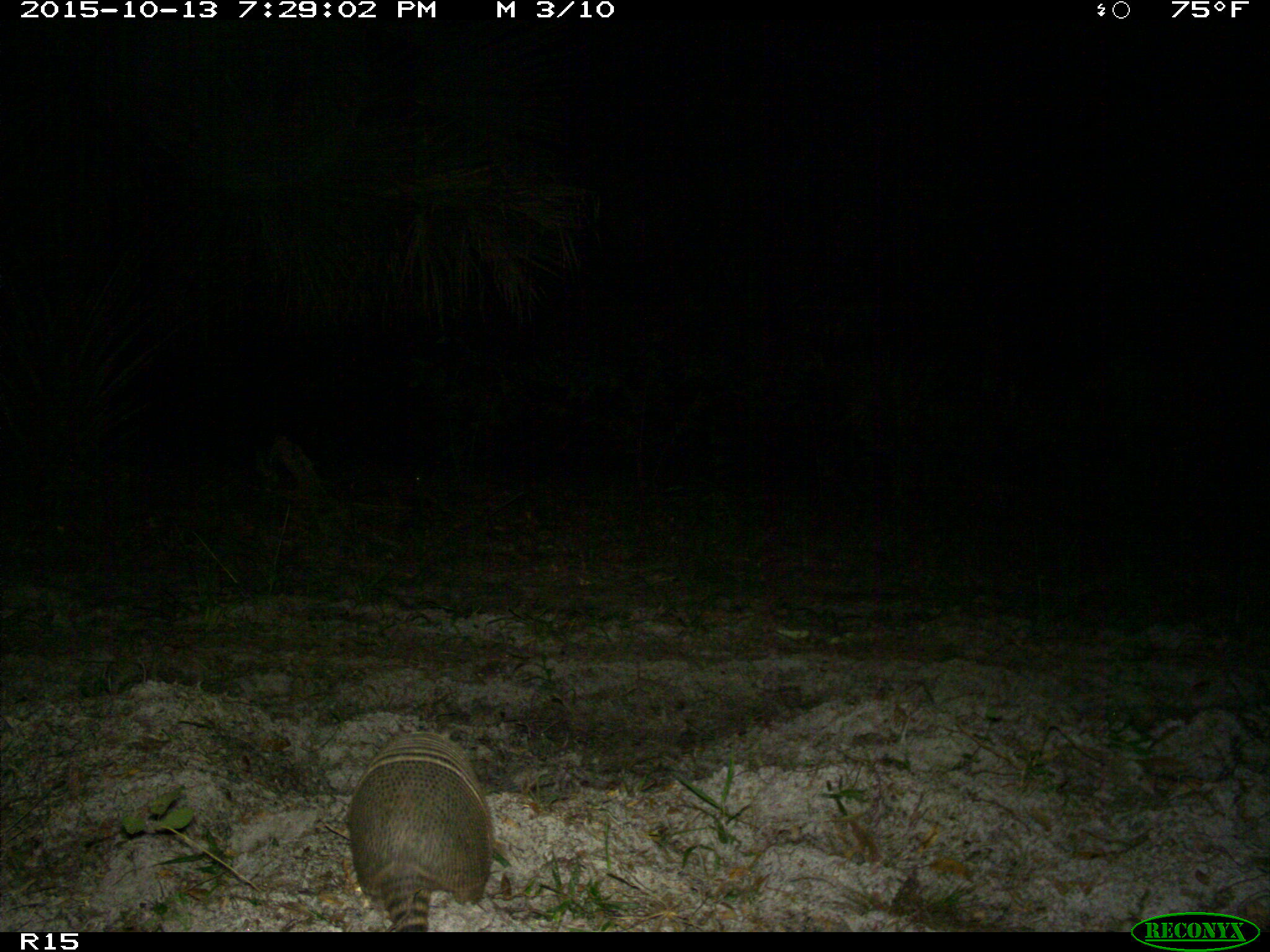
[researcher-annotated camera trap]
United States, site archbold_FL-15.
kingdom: Animalia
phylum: Chordata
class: Mammalia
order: Cingulata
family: Dasypodidae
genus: Dasypus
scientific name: Dasypus novemcinctus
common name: nine-banded armadillo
Dasypus novemcinctus (nine-banded armadillo).